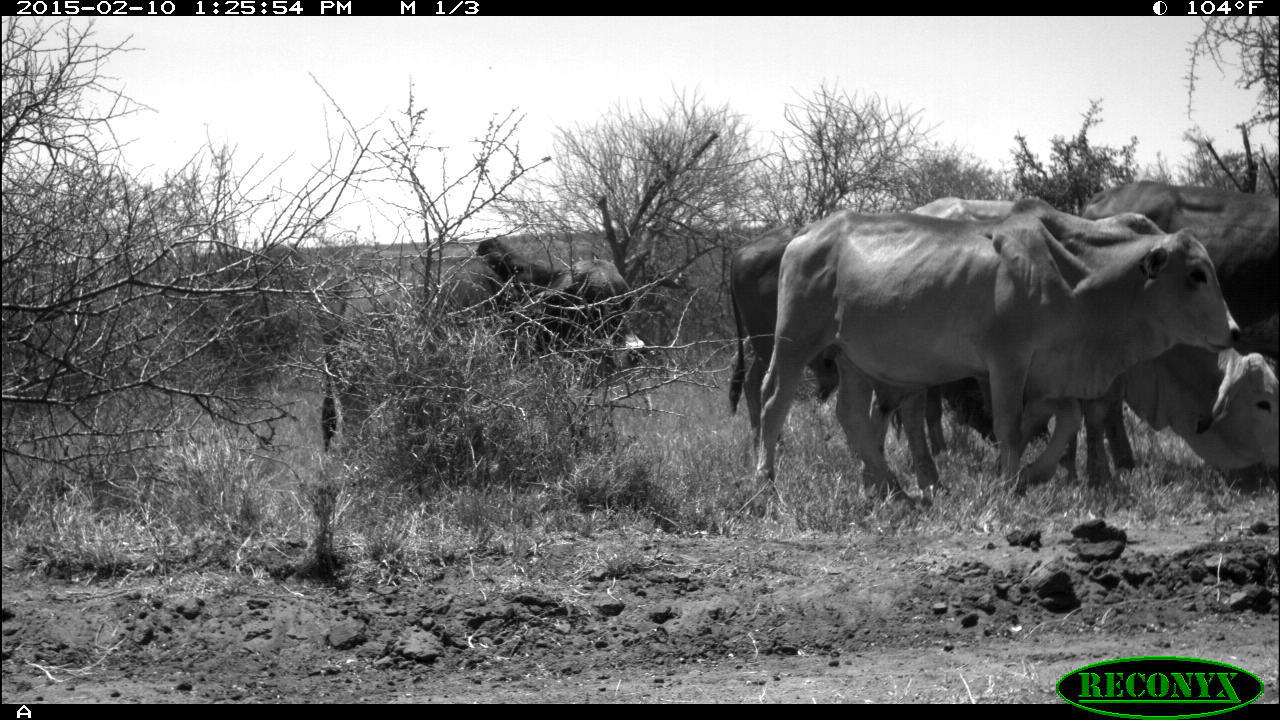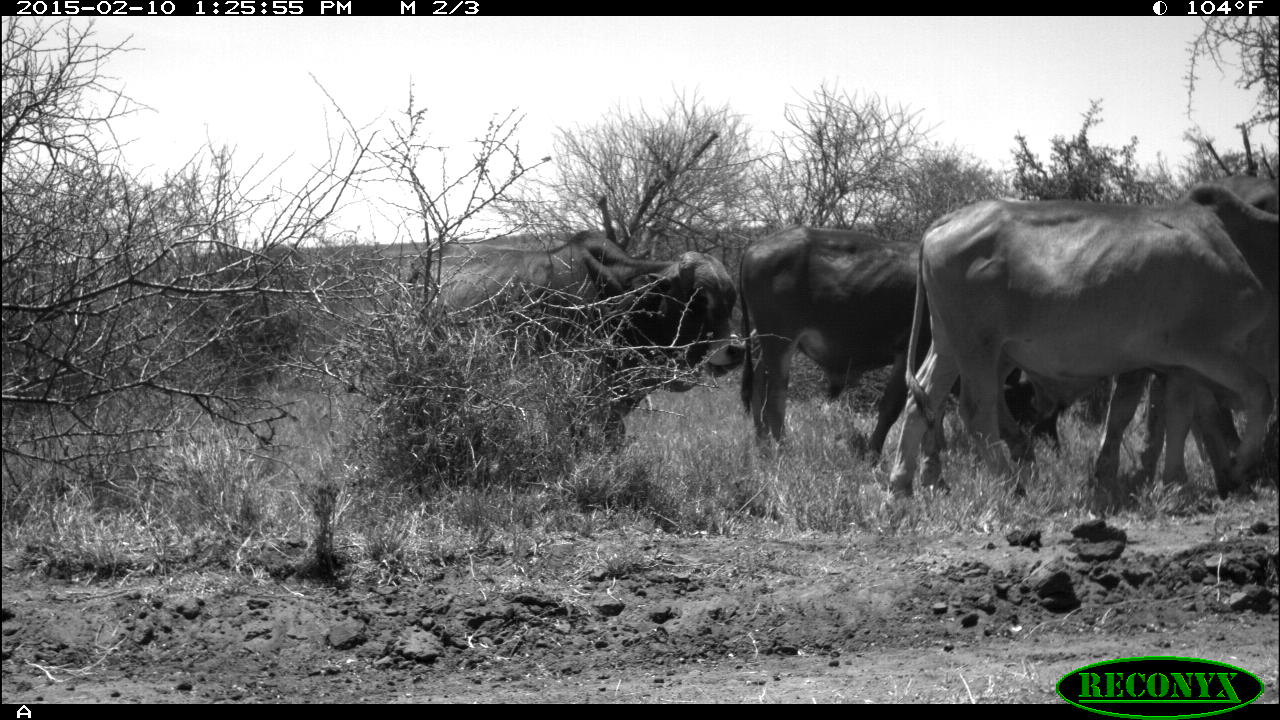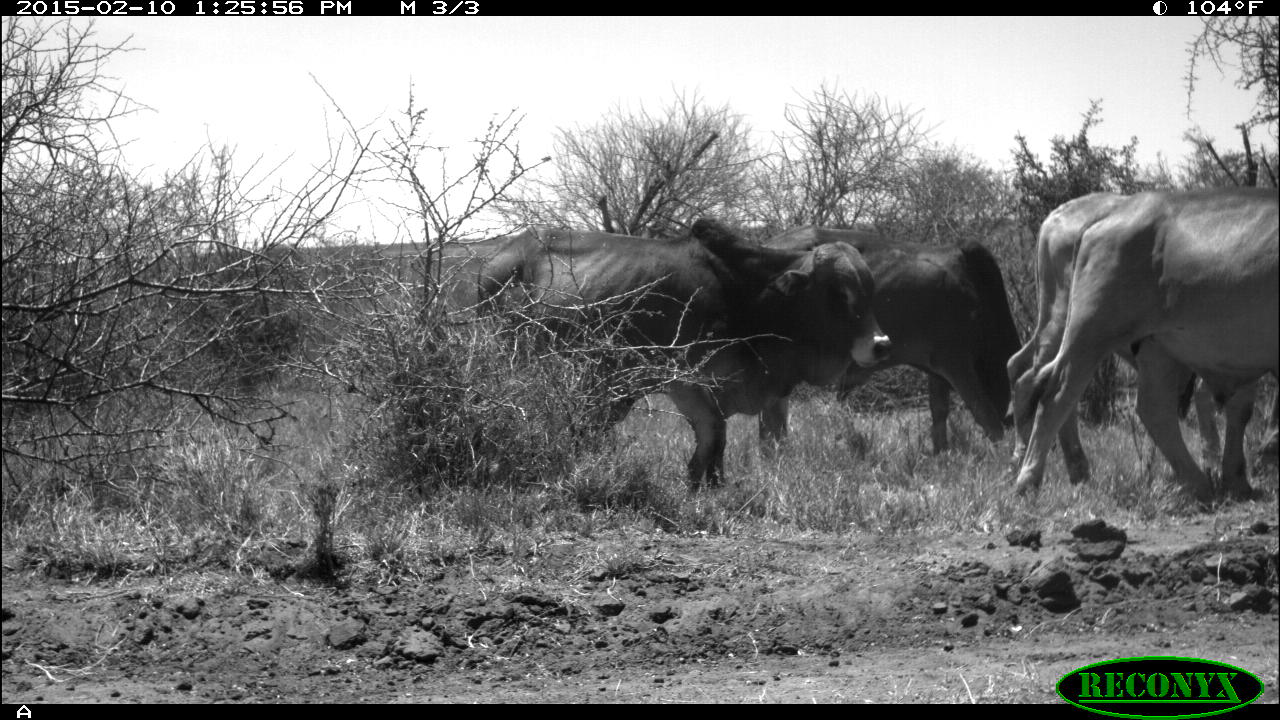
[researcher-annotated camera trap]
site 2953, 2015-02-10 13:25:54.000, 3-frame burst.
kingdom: Animalia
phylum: Chordata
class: Mammalia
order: Artiodactyla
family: Bovidae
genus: Bos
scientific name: Bos taurus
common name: domestic cattle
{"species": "Bos taurus (domestic cattle)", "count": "12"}